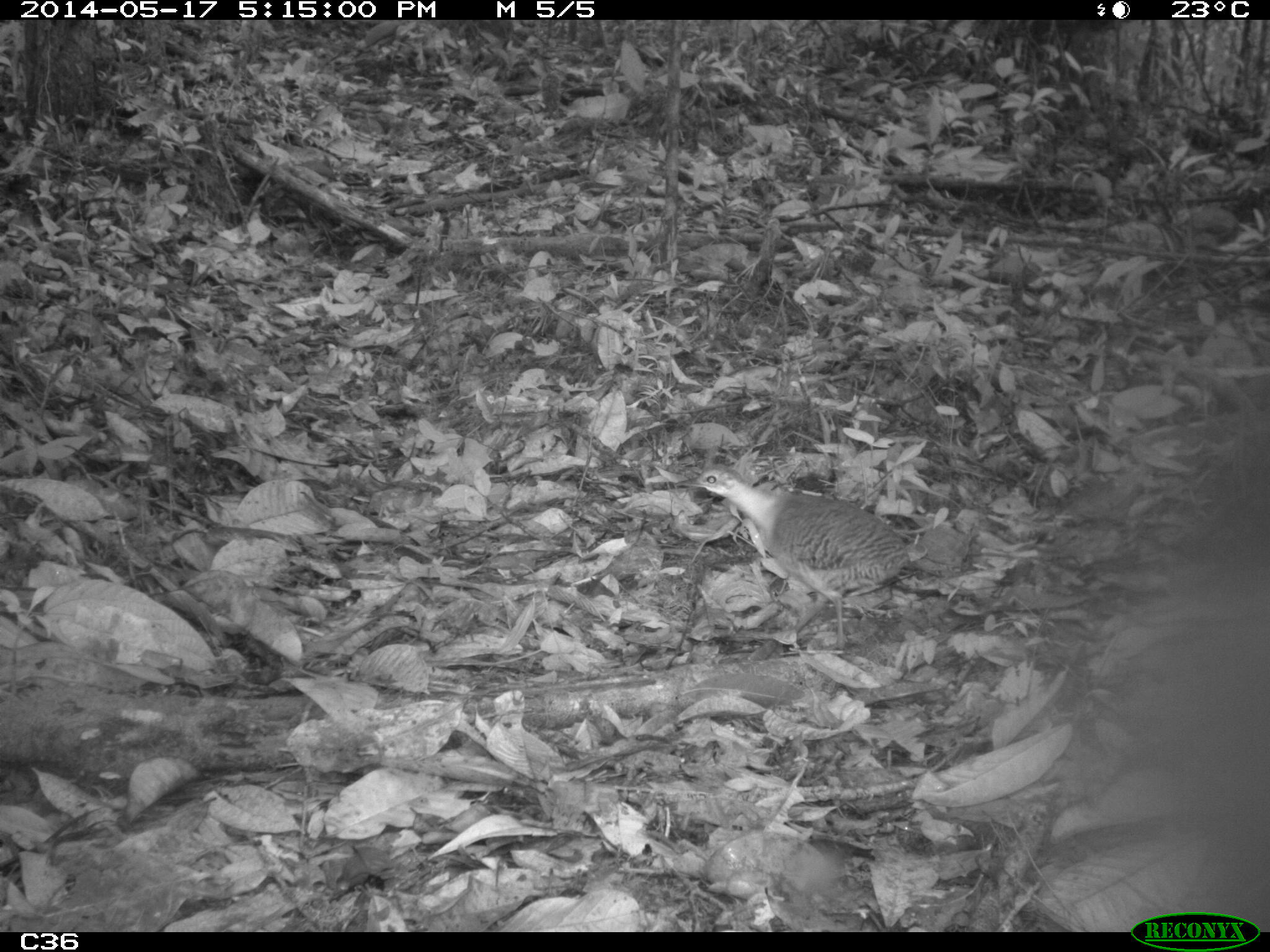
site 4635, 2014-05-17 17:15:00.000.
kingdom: Animalia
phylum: Chordata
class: Aves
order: Tinamiformes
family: Tinamidae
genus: Crypturellus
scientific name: Crypturellus variegatus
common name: variegated tinamou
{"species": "Crypturellus variegatus (variegated tinamou)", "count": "1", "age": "adult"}